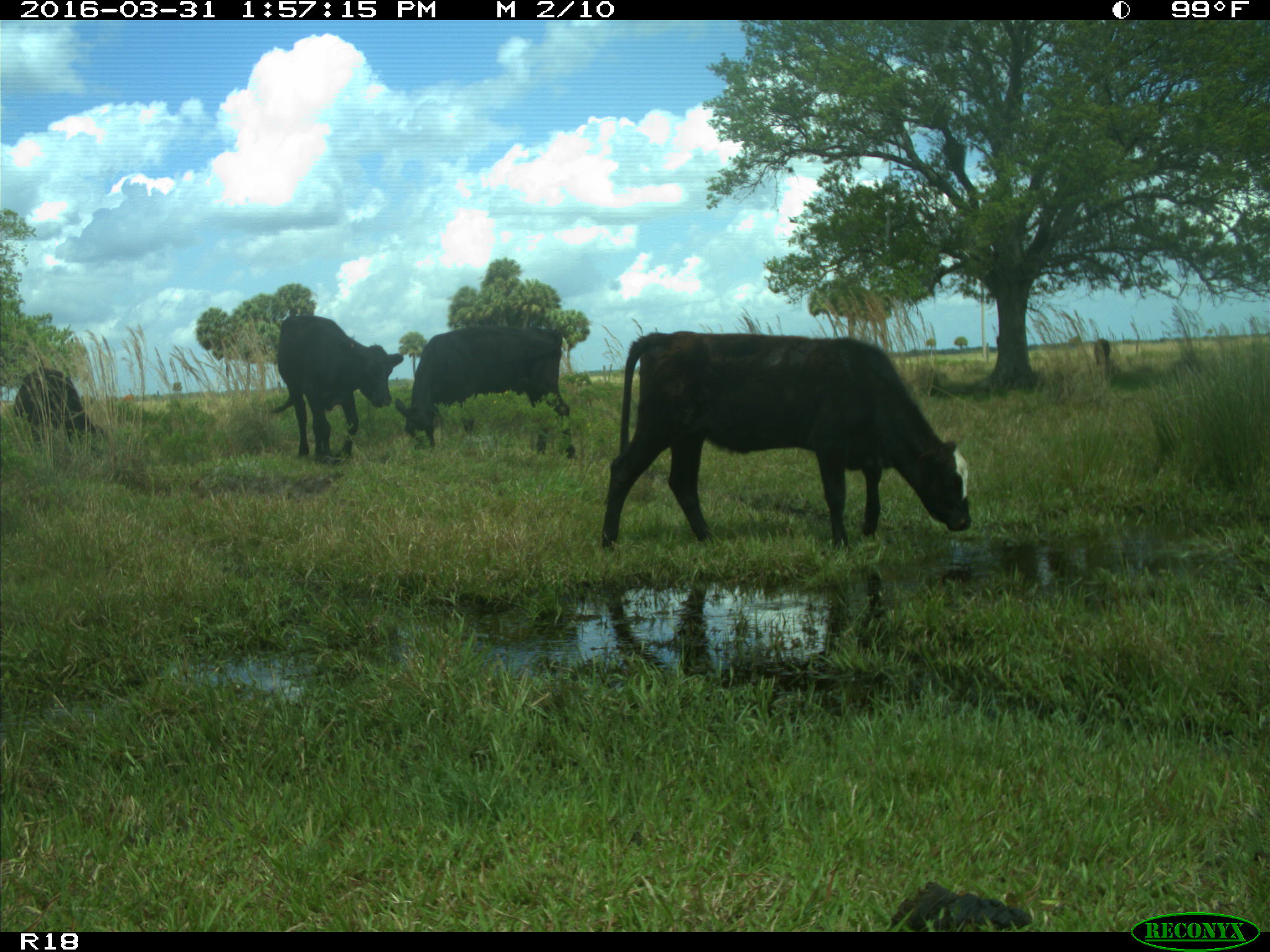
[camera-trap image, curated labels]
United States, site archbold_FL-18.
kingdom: Animalia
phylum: Chordata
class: Mammalia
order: Artiodactyla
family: Bovidae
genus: Bos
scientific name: Bos taurus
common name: domestic cow